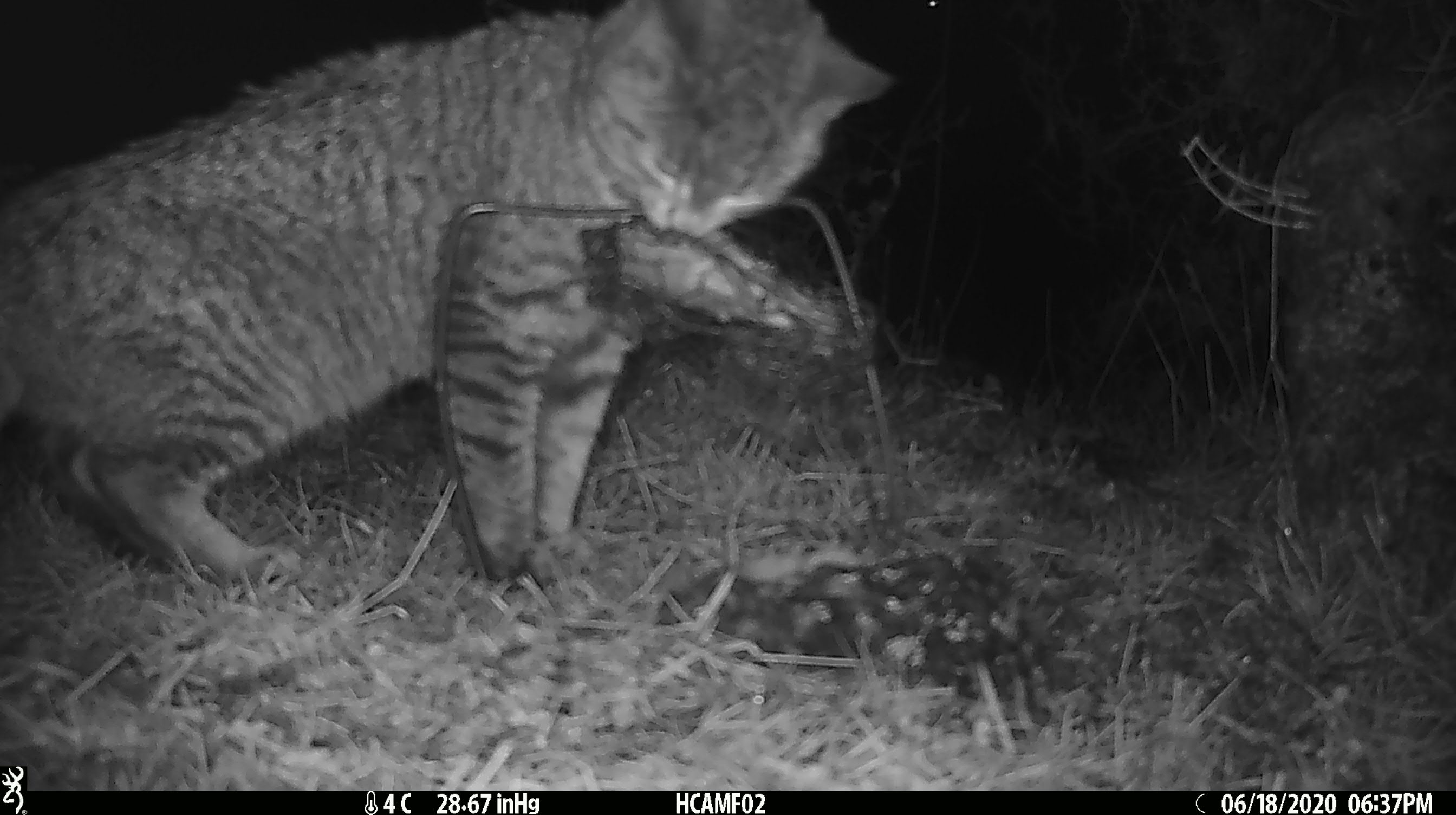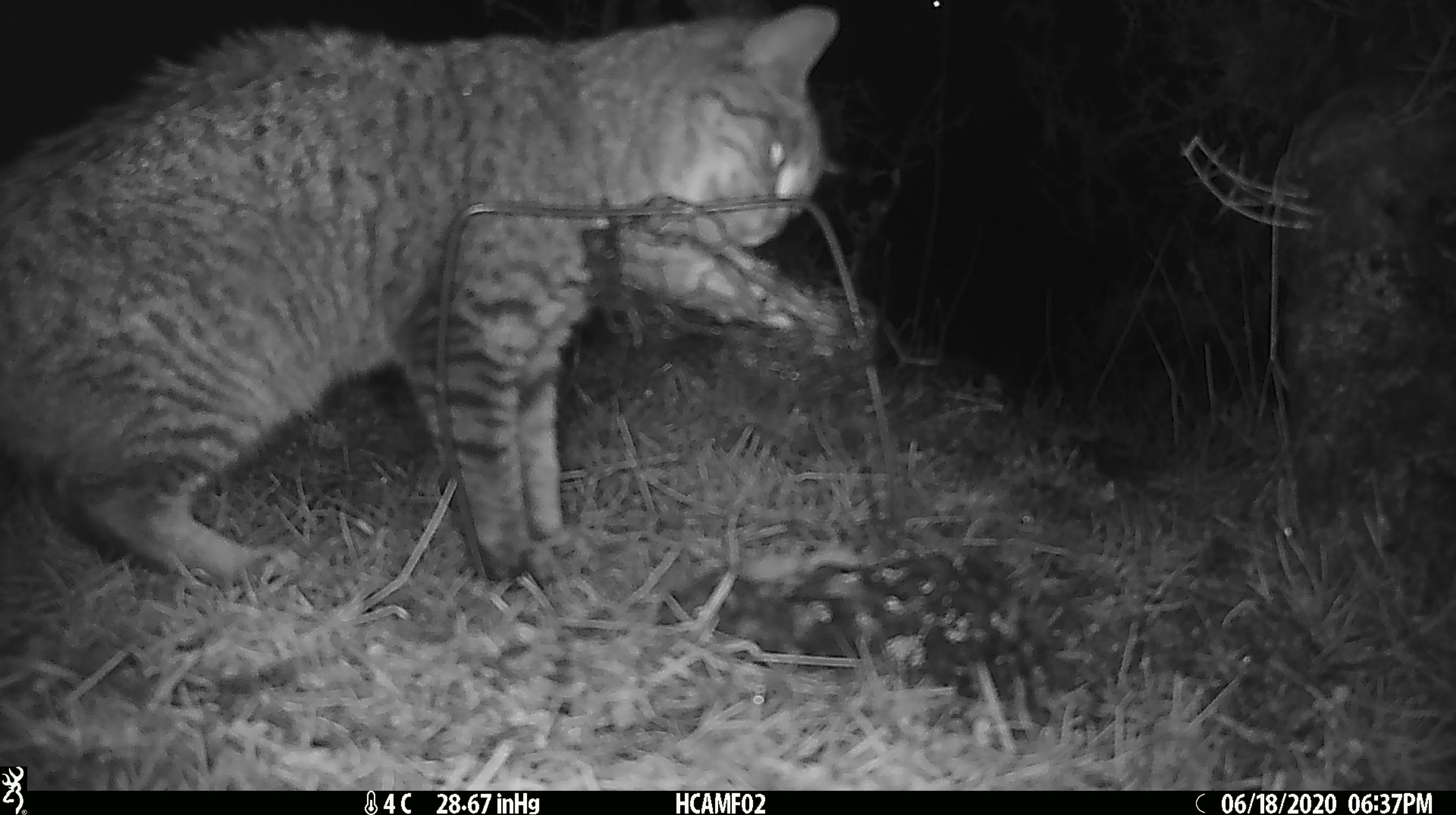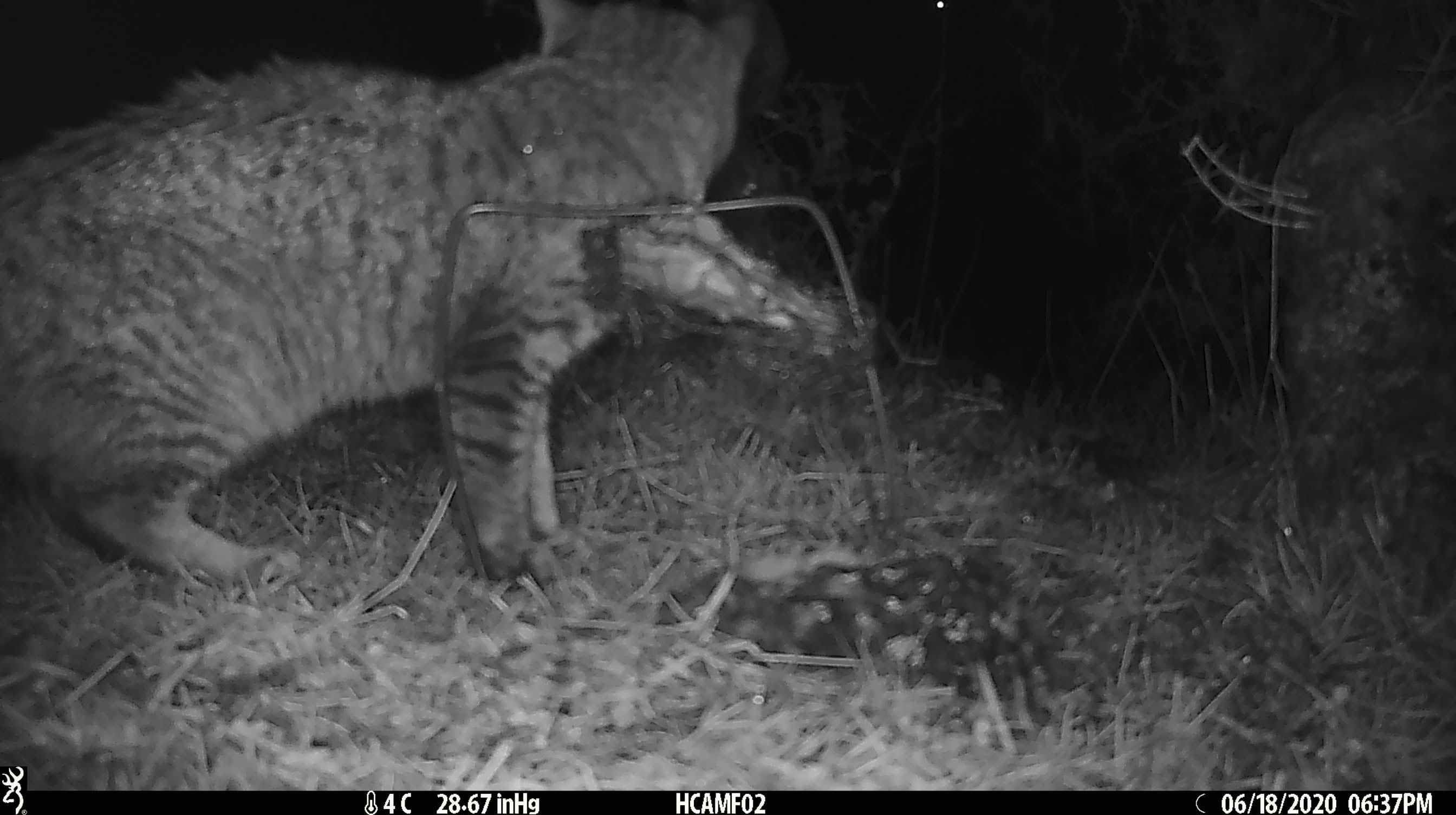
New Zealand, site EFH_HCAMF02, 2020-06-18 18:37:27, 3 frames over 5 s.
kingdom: Animalia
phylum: Chordata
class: Mammalia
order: Carnivora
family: Felidae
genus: Felis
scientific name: Felis catus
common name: domestic cat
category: cat